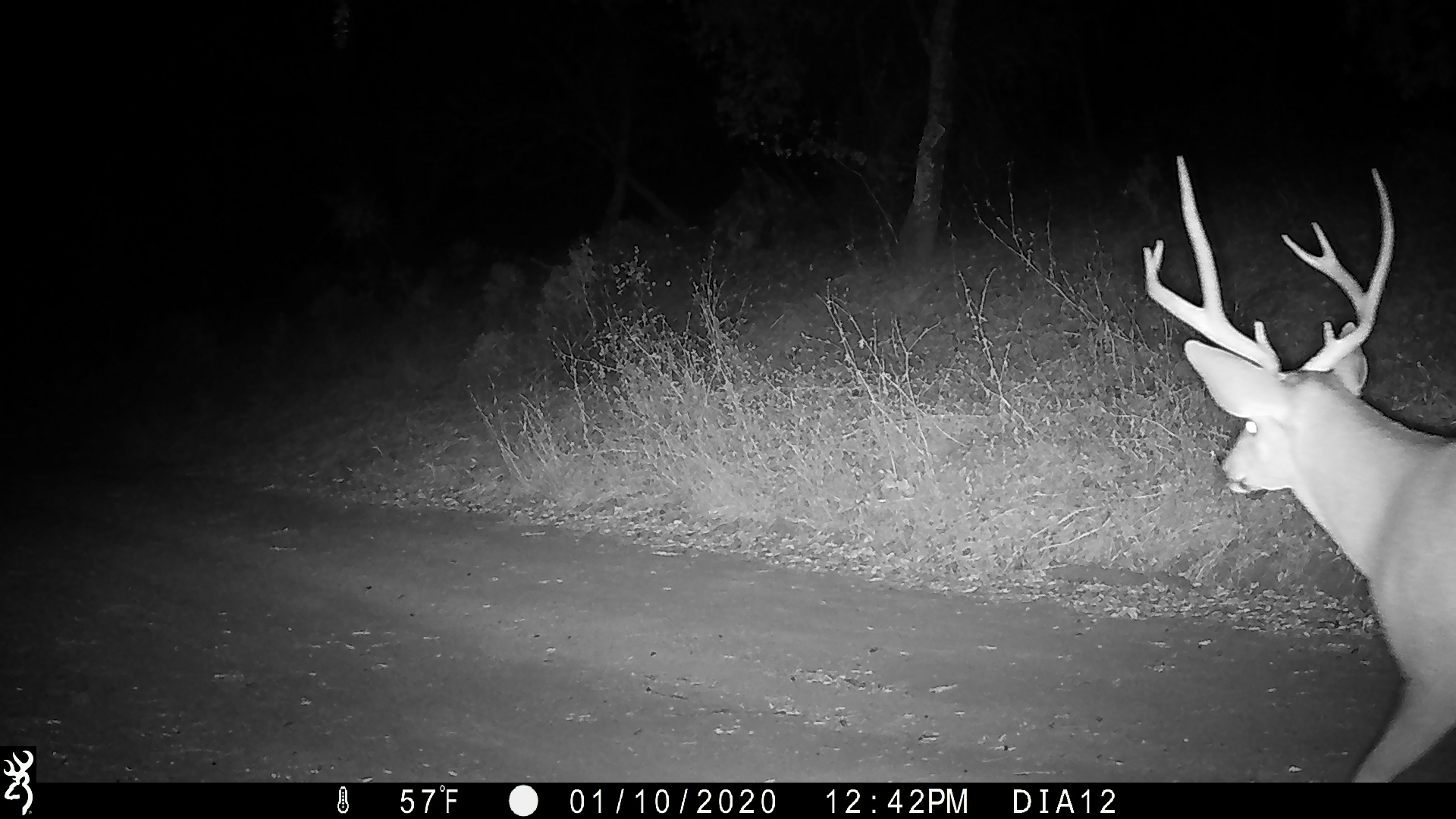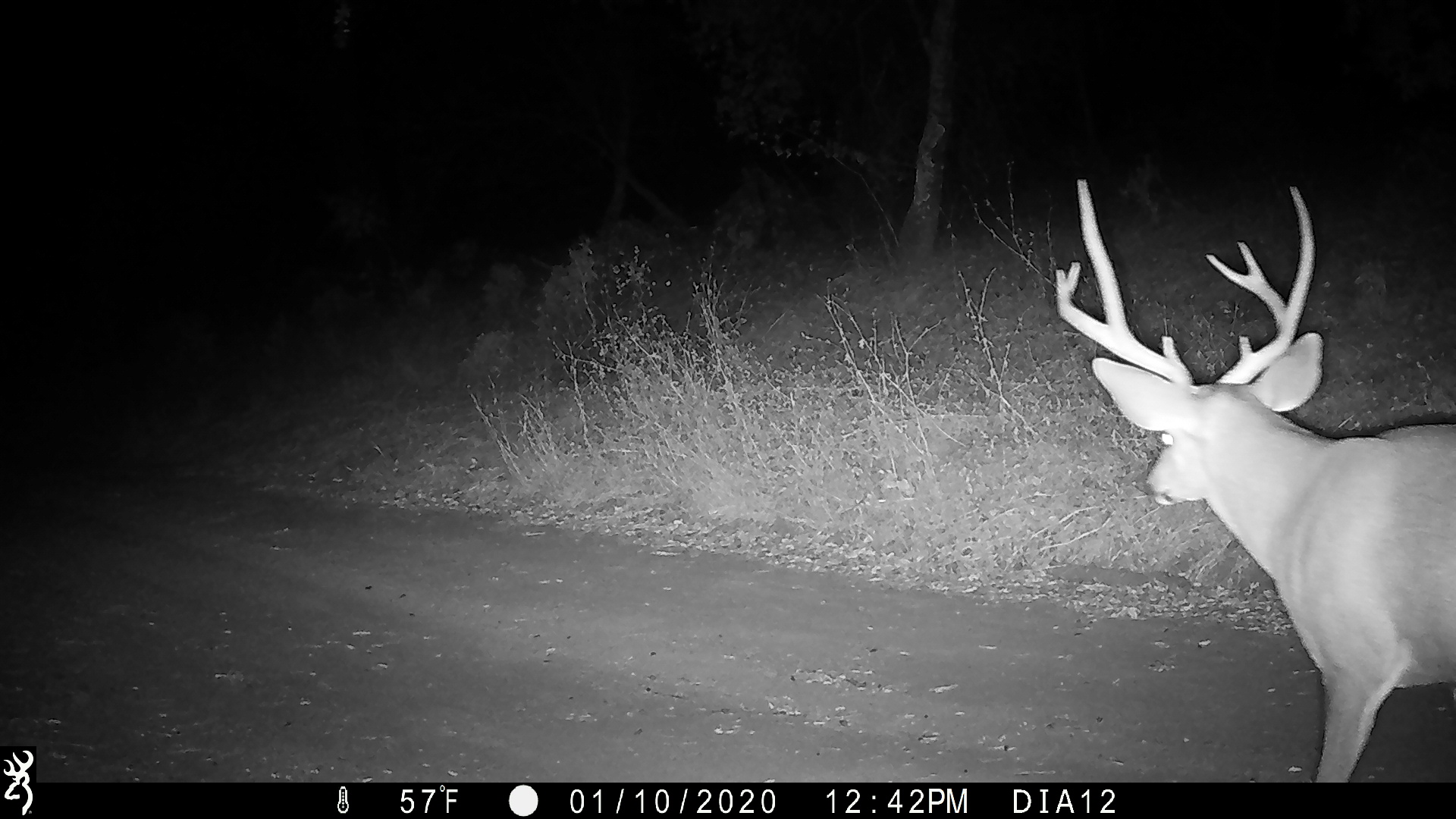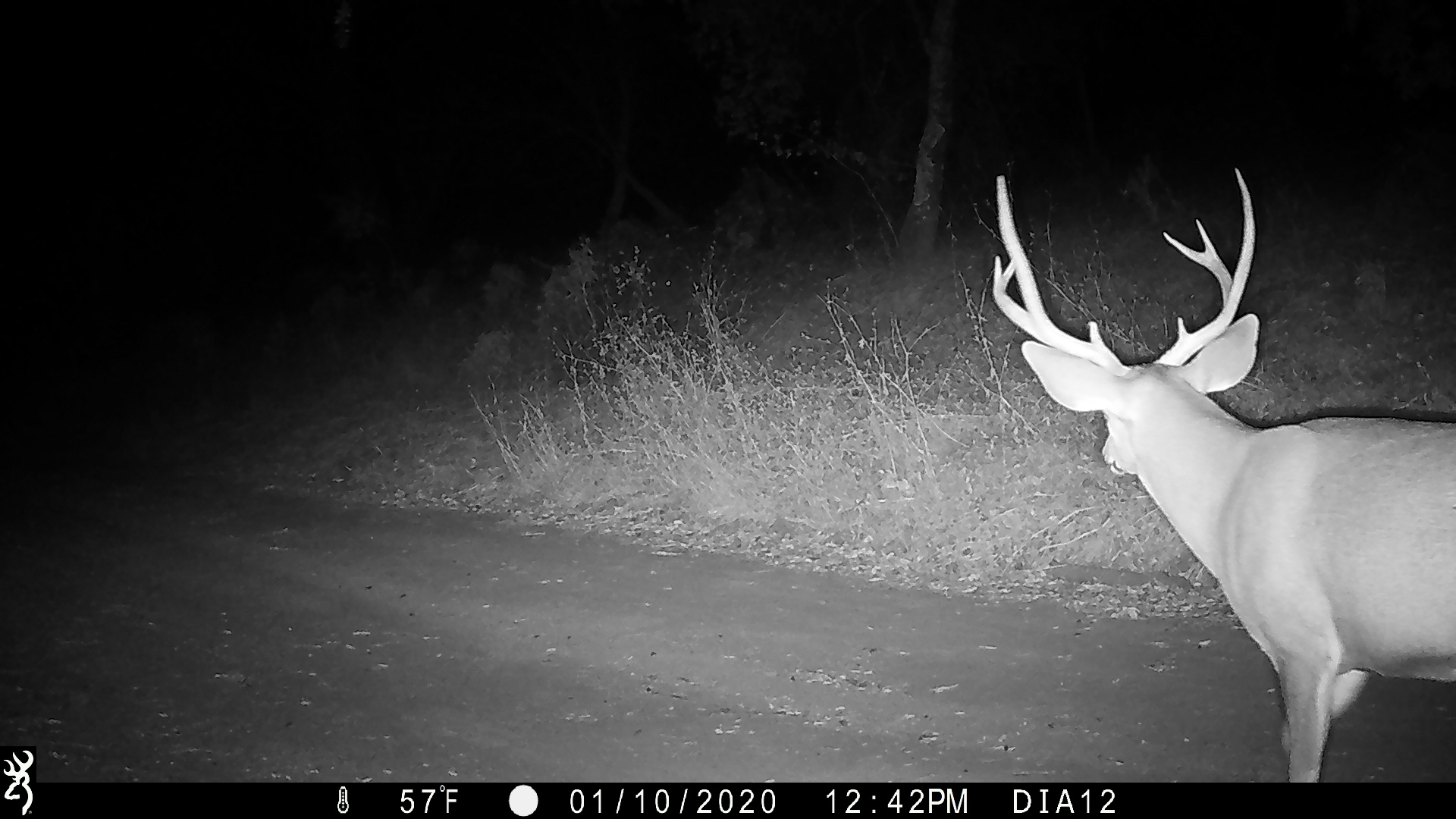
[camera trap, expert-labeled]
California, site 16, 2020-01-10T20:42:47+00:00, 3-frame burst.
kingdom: Animalia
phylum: Chordata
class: Mammalia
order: Artiodactyla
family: Cervidae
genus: Odocoileus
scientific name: Odocoileus hemionus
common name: mule deer